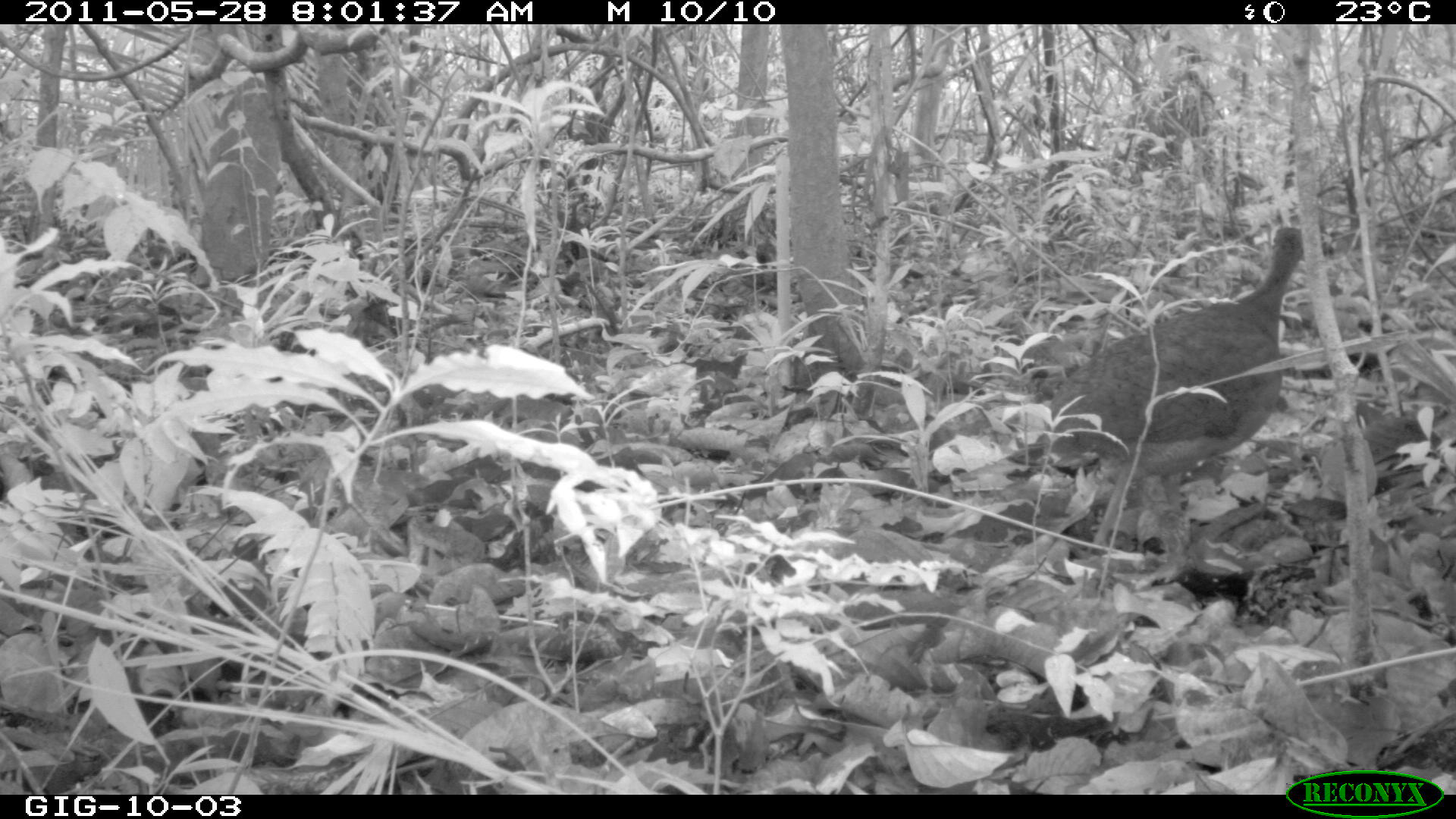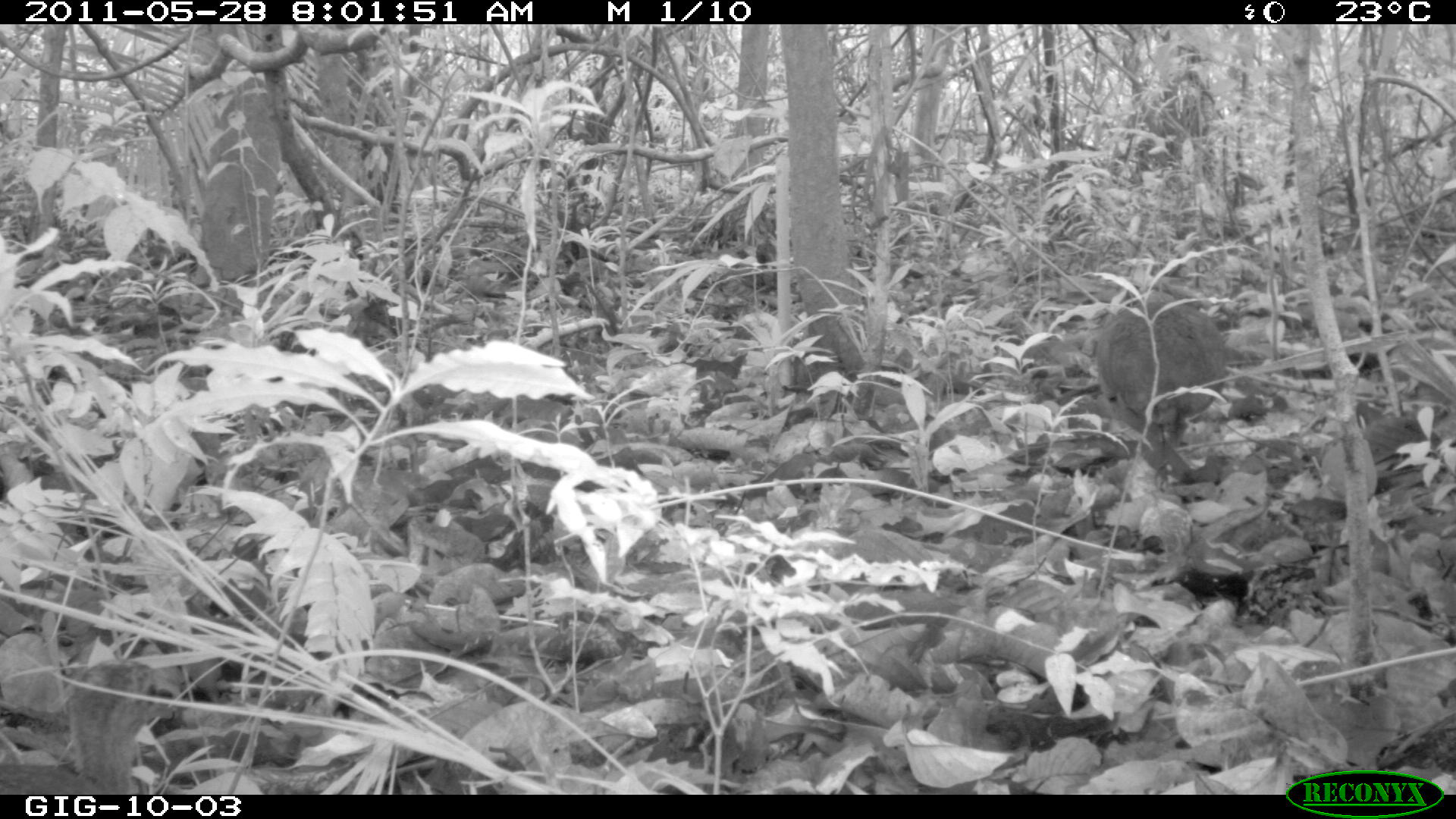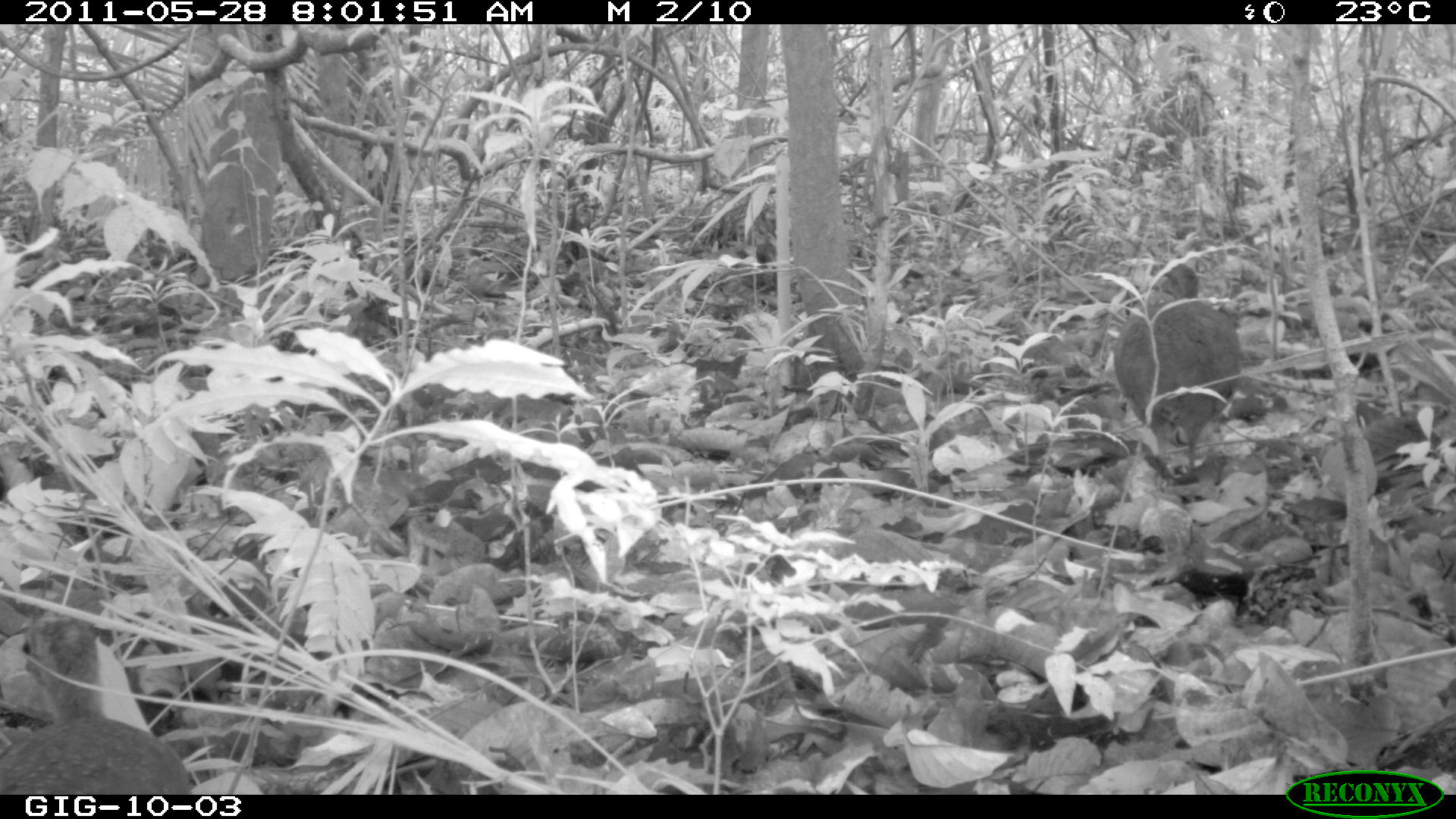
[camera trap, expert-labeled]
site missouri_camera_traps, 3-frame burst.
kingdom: Animalia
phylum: Chordata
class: Aves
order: Tinamiformes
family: Tinamidae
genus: Tinamus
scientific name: Tinamus major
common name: great tinamou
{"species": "great tinamou (Tinamus major)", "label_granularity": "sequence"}